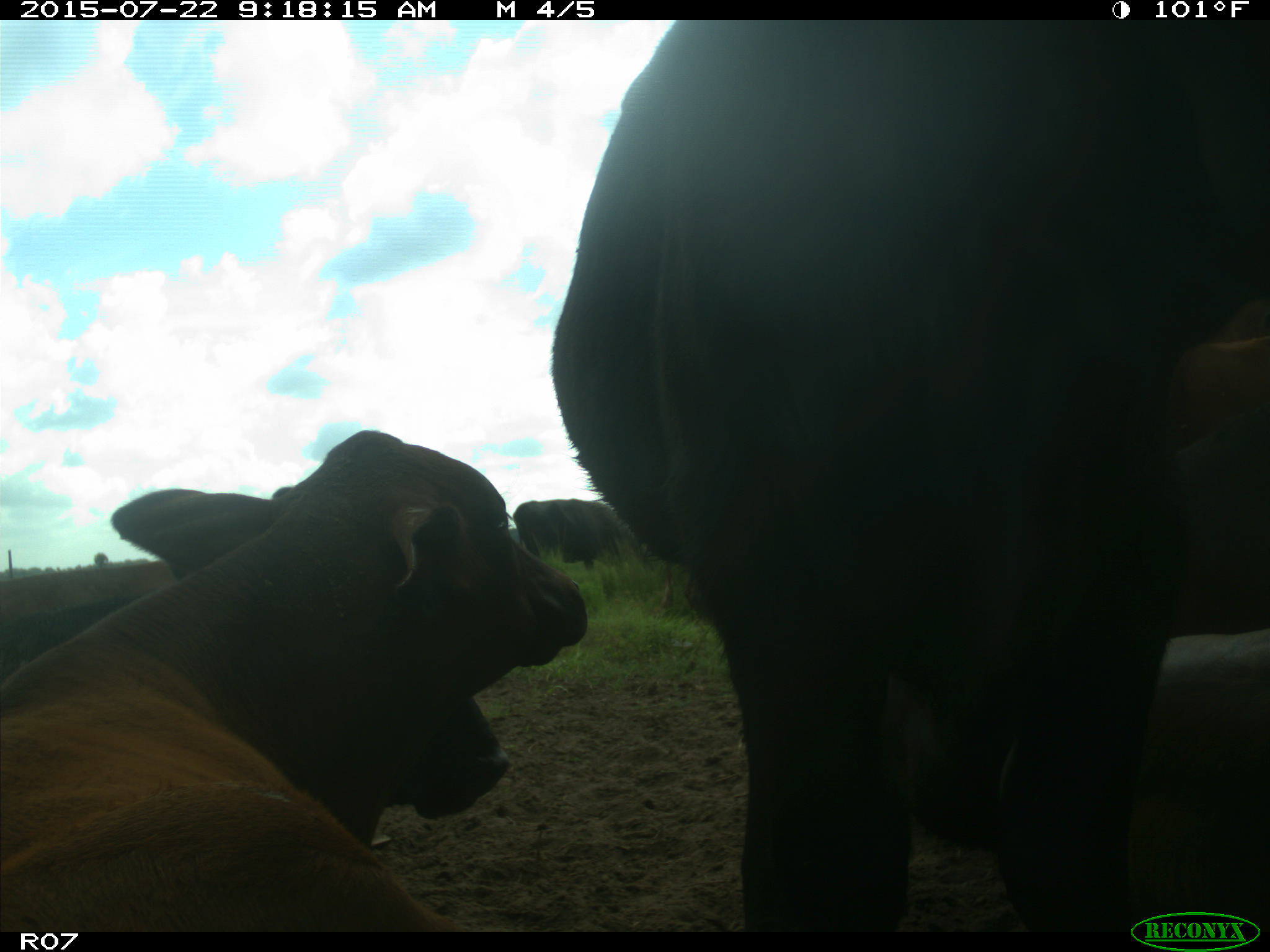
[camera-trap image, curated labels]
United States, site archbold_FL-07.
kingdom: Animalia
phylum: Chordata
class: Mammalia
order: Artiodactyla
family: Suidae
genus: Sus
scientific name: Sus scrofa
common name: wild boar